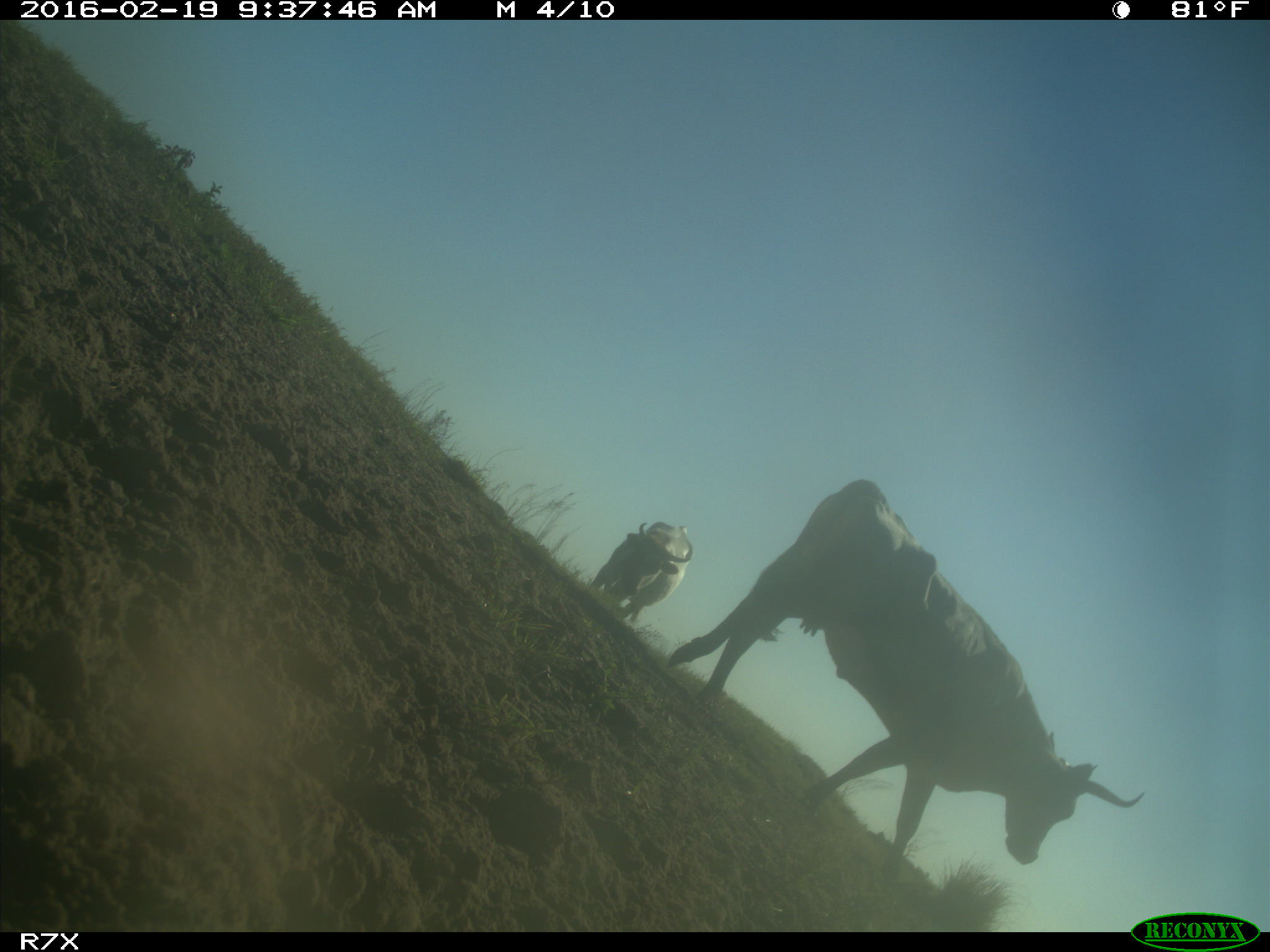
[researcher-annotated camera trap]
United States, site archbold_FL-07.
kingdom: Animalia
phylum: Chordata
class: Mammalia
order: Artiodactyla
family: Bovidae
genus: Bos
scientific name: Bos taurus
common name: domestic cow